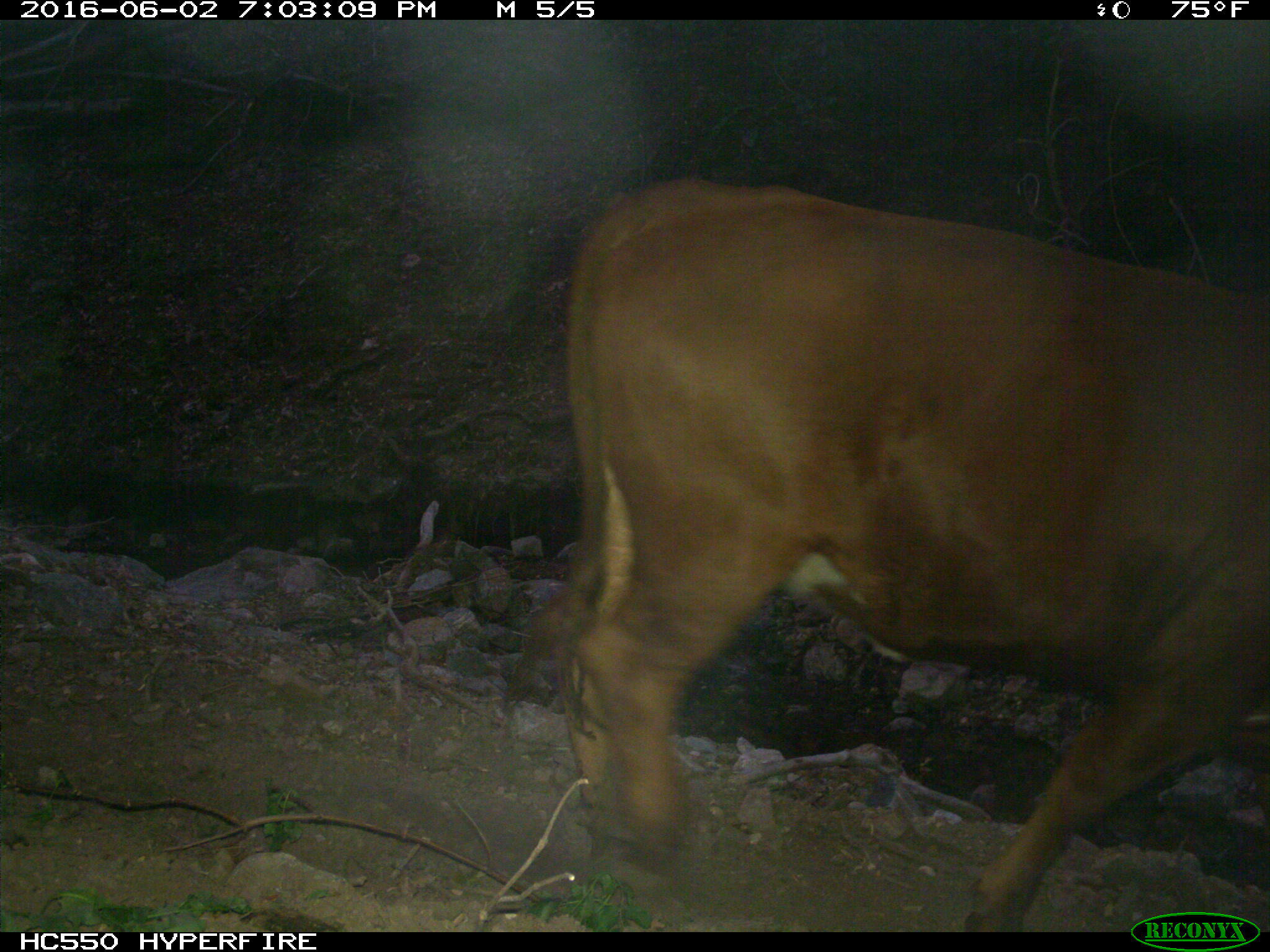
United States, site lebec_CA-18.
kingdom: Animalia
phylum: Chordata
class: Mammalia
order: Artiodactyla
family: Bovidae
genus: Bos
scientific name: Bos taurus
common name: domestic cow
Bos taurus (domestic cow).